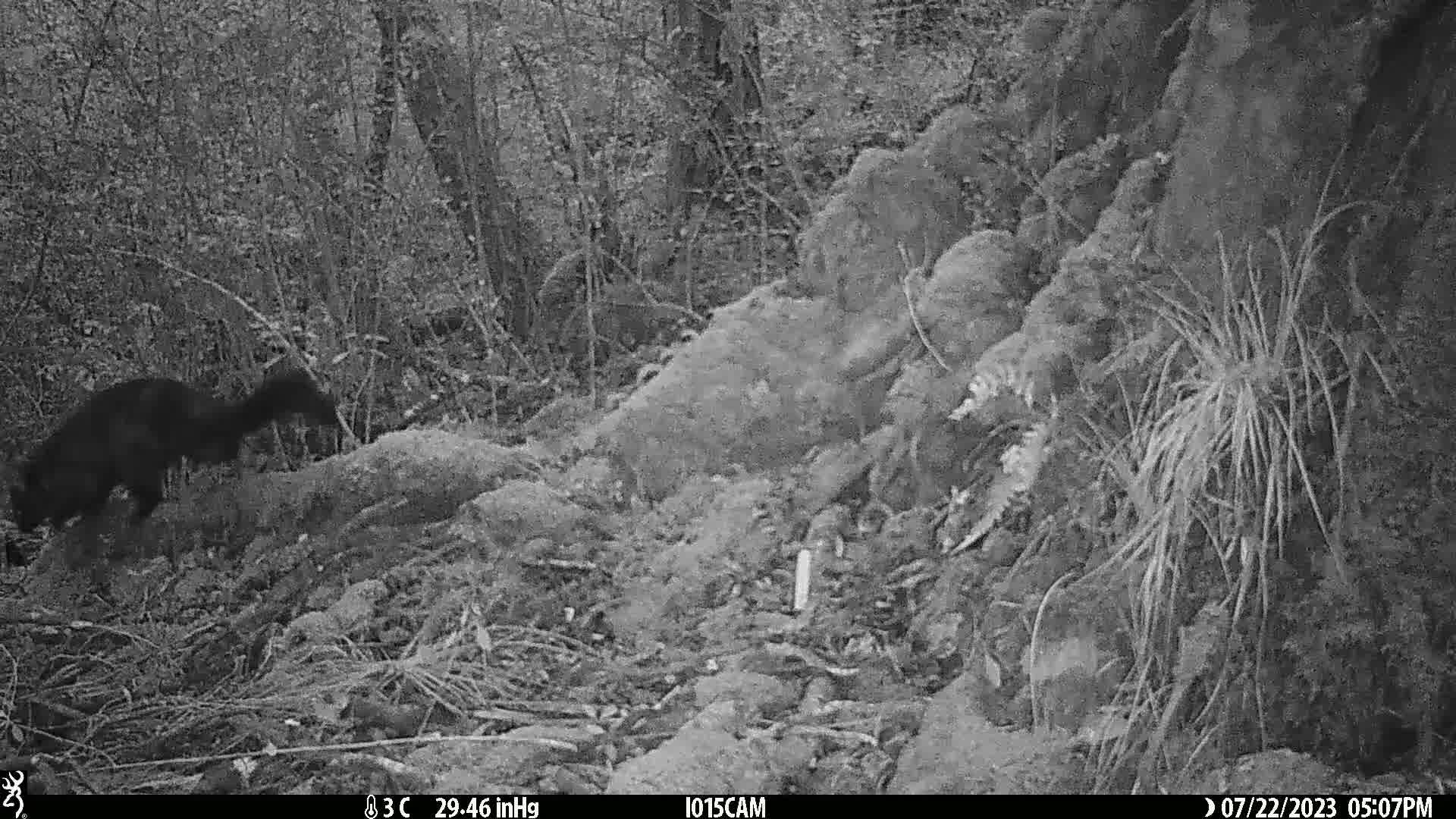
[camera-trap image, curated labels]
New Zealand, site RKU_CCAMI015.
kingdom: Animalia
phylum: Chordata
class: Mammalia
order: Diprotodontia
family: Phalangeridae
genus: Trichosurus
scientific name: Trichosurus vulpecula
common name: common brushtail possum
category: possum